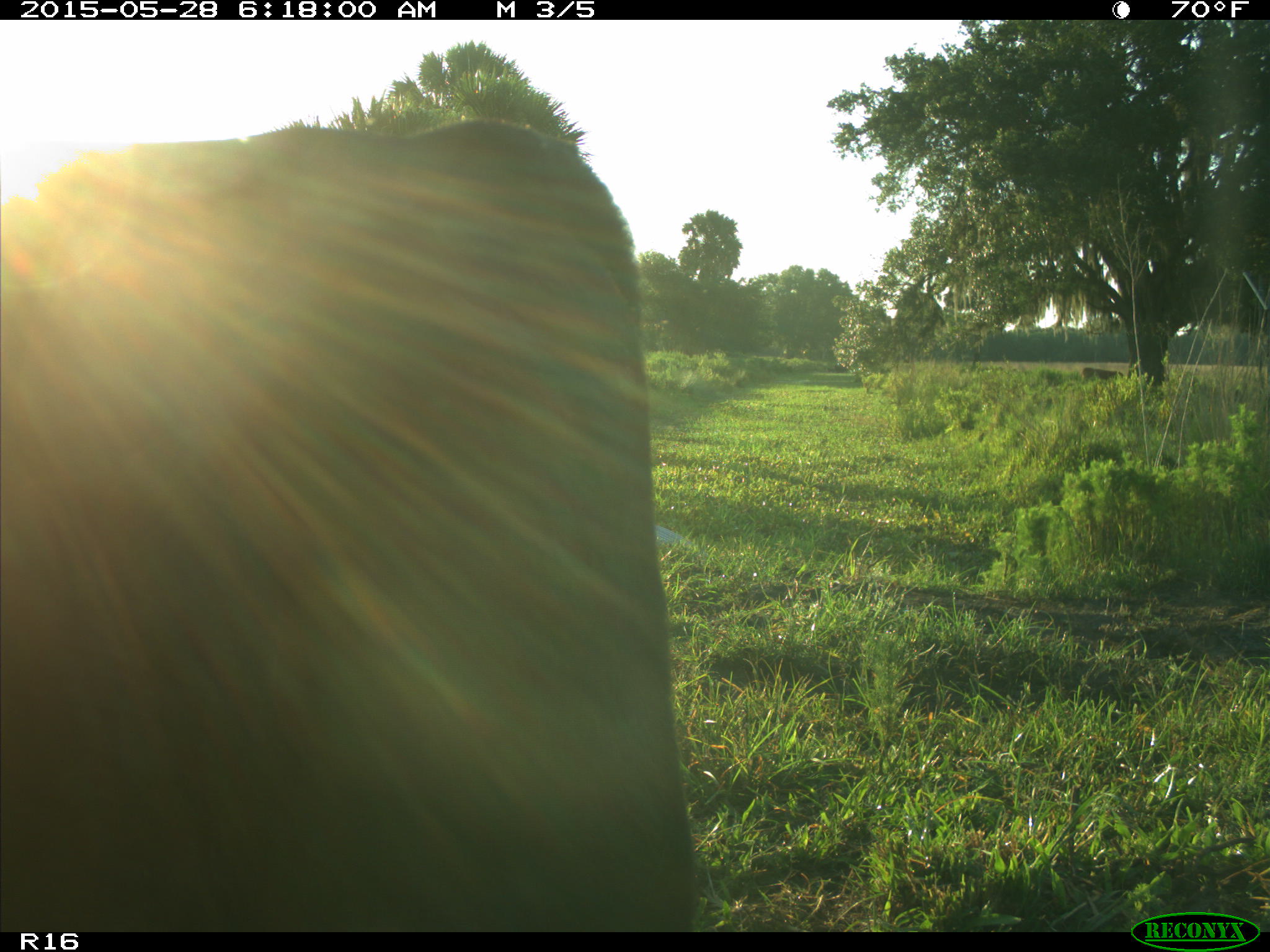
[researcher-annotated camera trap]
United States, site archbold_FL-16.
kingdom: Animalia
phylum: Chordata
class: Mammalia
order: Artiodactyla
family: Bovidae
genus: Bos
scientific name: Bos taurus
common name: domestic cow